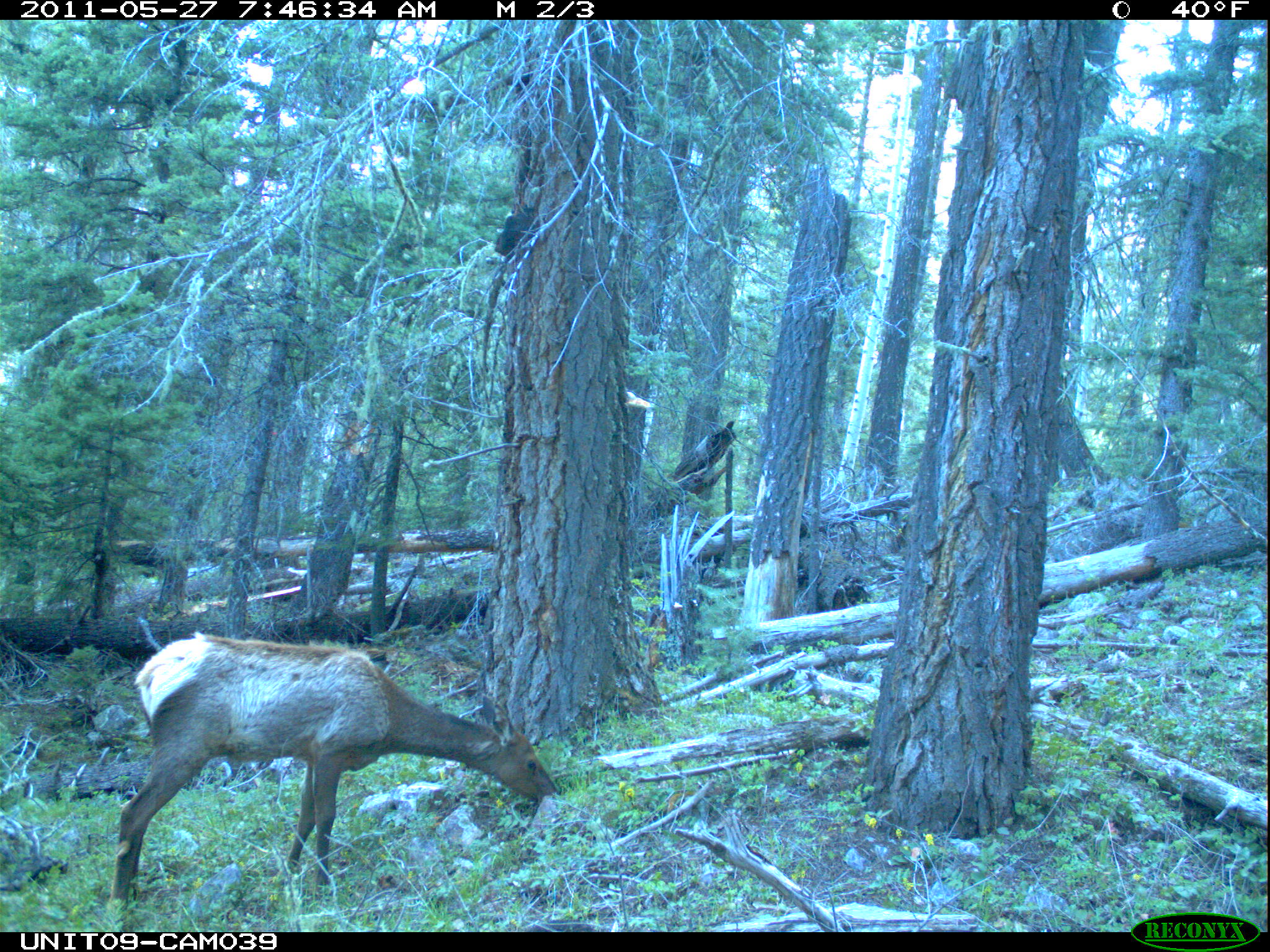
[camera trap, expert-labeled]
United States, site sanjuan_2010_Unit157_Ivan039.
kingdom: Animalia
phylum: Chordata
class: Mammalia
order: Artiodactyla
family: Cervidae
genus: Cervus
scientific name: Cervus elaphus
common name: red deer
Cervus elaphus (red deer).